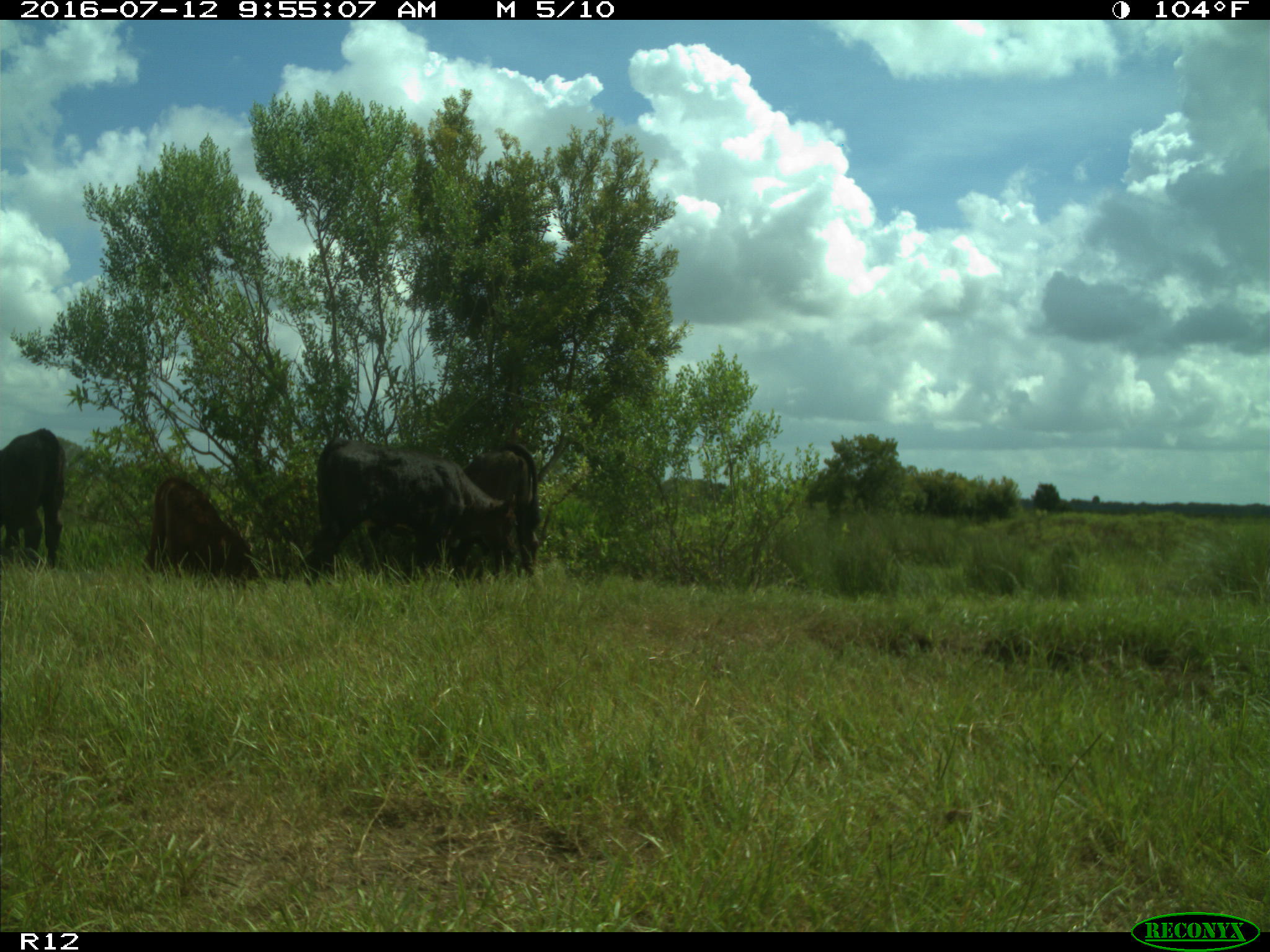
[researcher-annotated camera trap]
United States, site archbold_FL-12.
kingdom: Animalia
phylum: Chordata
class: Mammalia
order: Artiodactyla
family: Bovidae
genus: Bos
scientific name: Bos taurus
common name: domestic cow